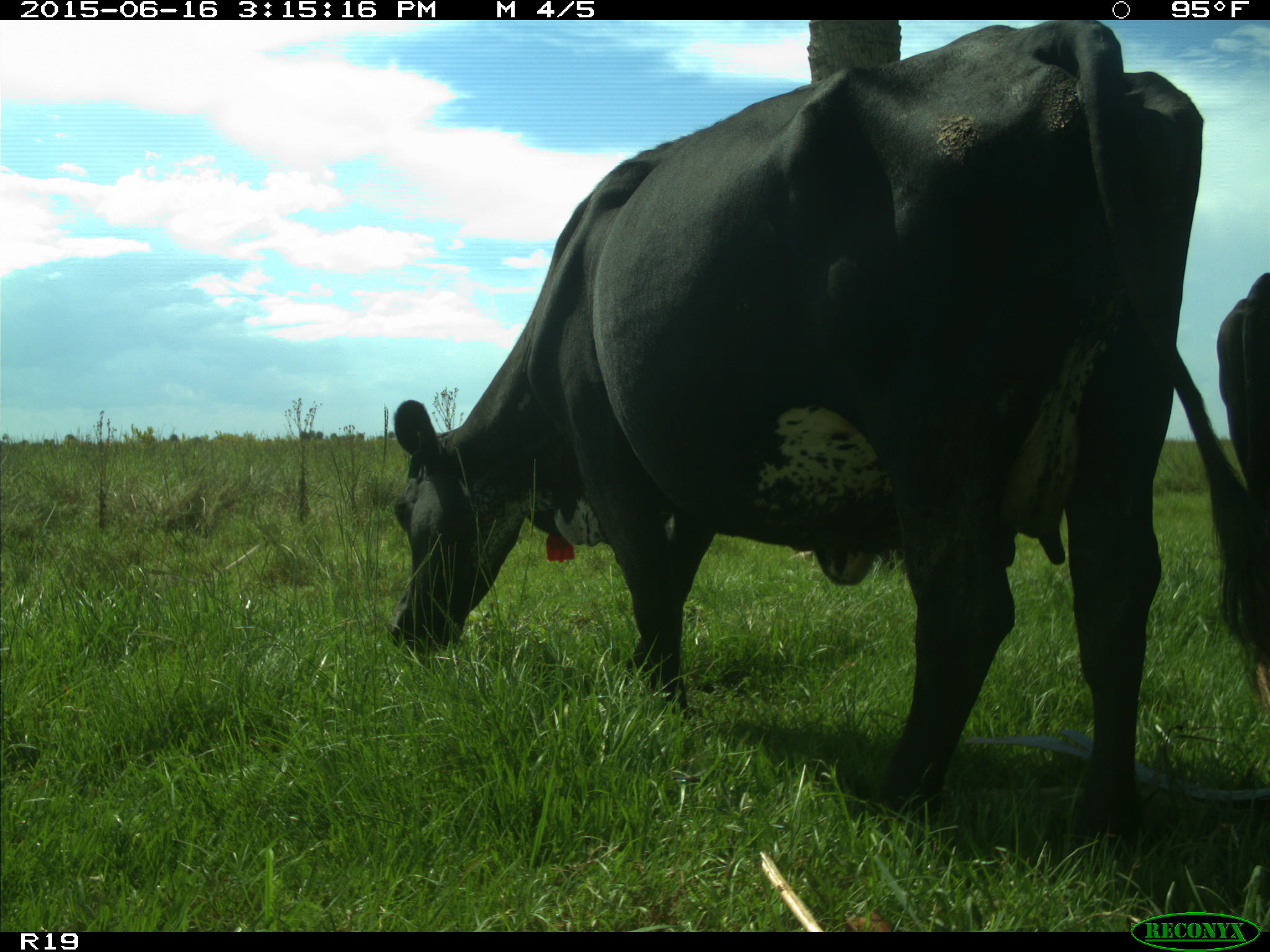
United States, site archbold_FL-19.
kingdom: Animalia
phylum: Chordata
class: Mammalia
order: Artiodactyla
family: Bovidae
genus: Bos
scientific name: Bos taurus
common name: domestic cow